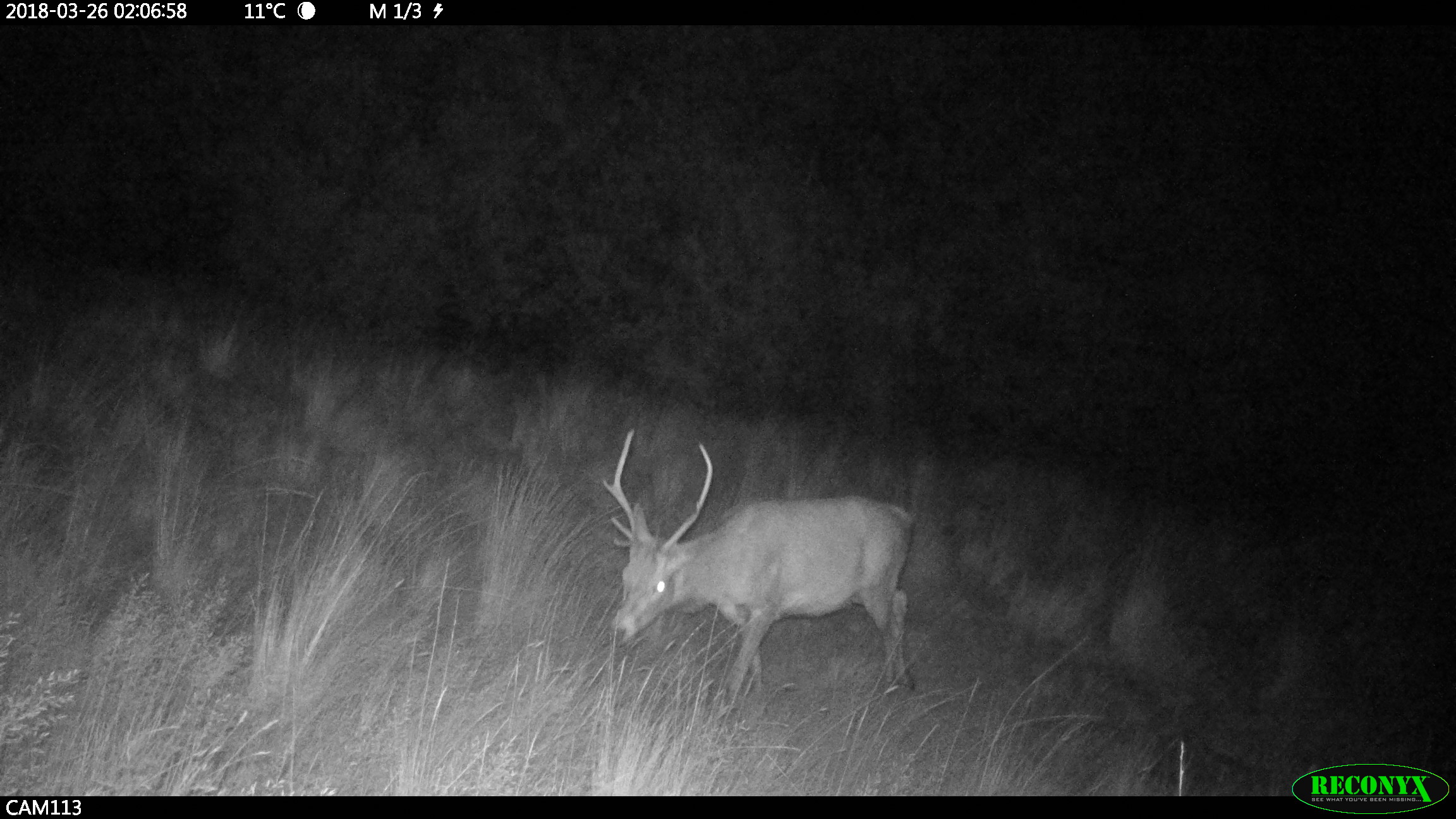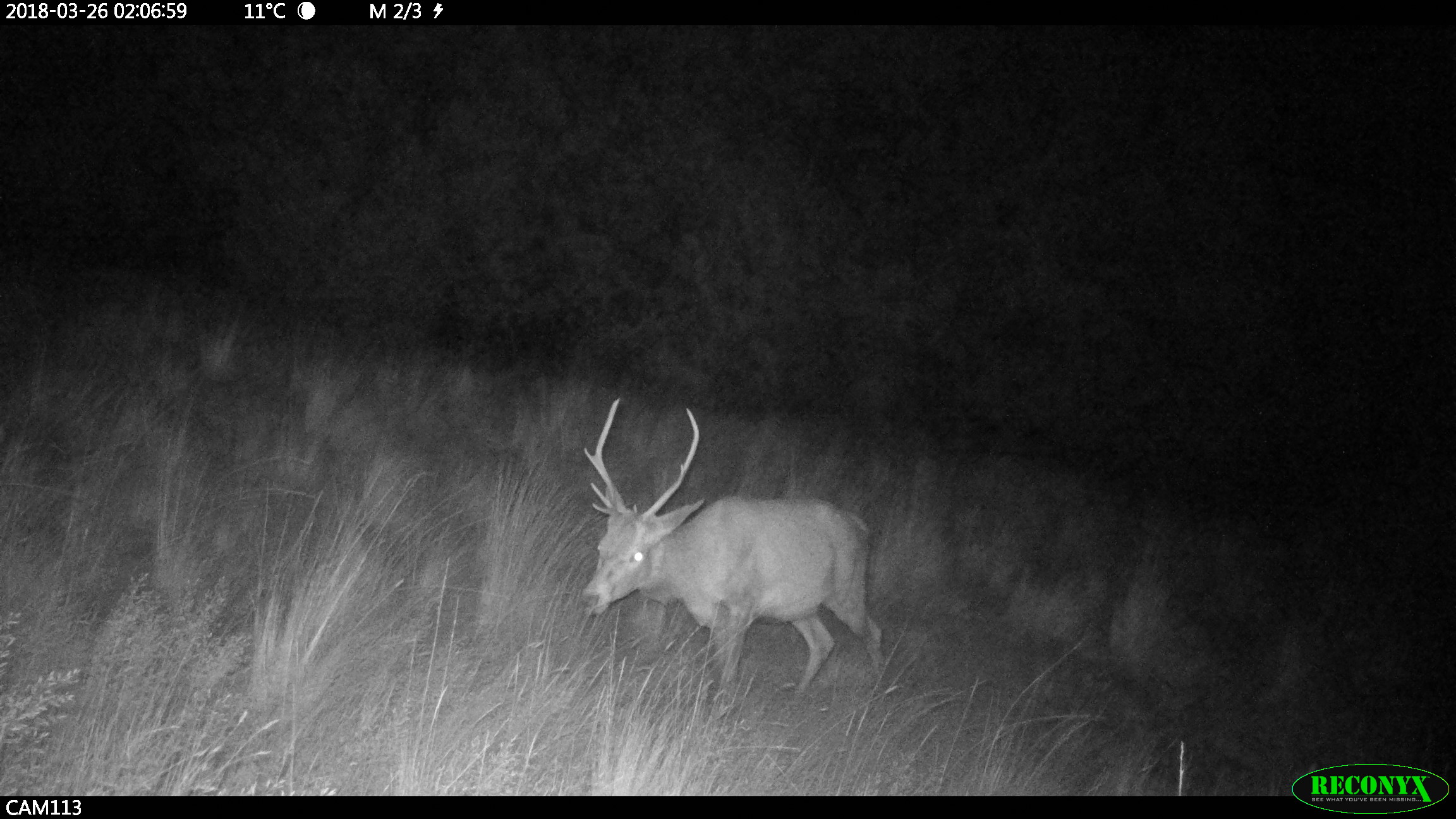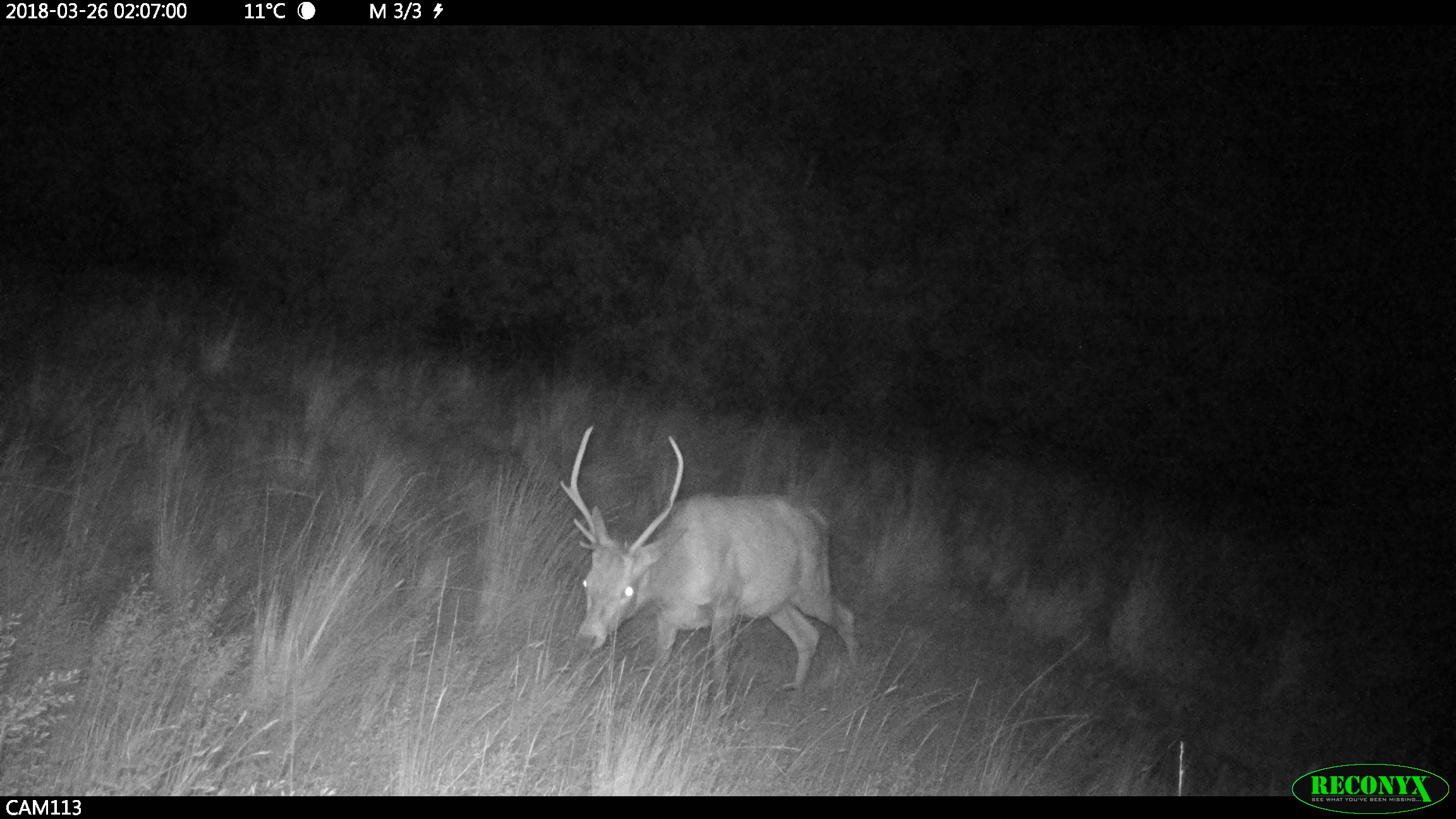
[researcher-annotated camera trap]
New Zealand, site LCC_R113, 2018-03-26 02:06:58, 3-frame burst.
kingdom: Animalia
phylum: Chordata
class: Mammalia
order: Artiodactyla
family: Cervidae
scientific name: Cervidae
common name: deer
Deer (Cervidae).